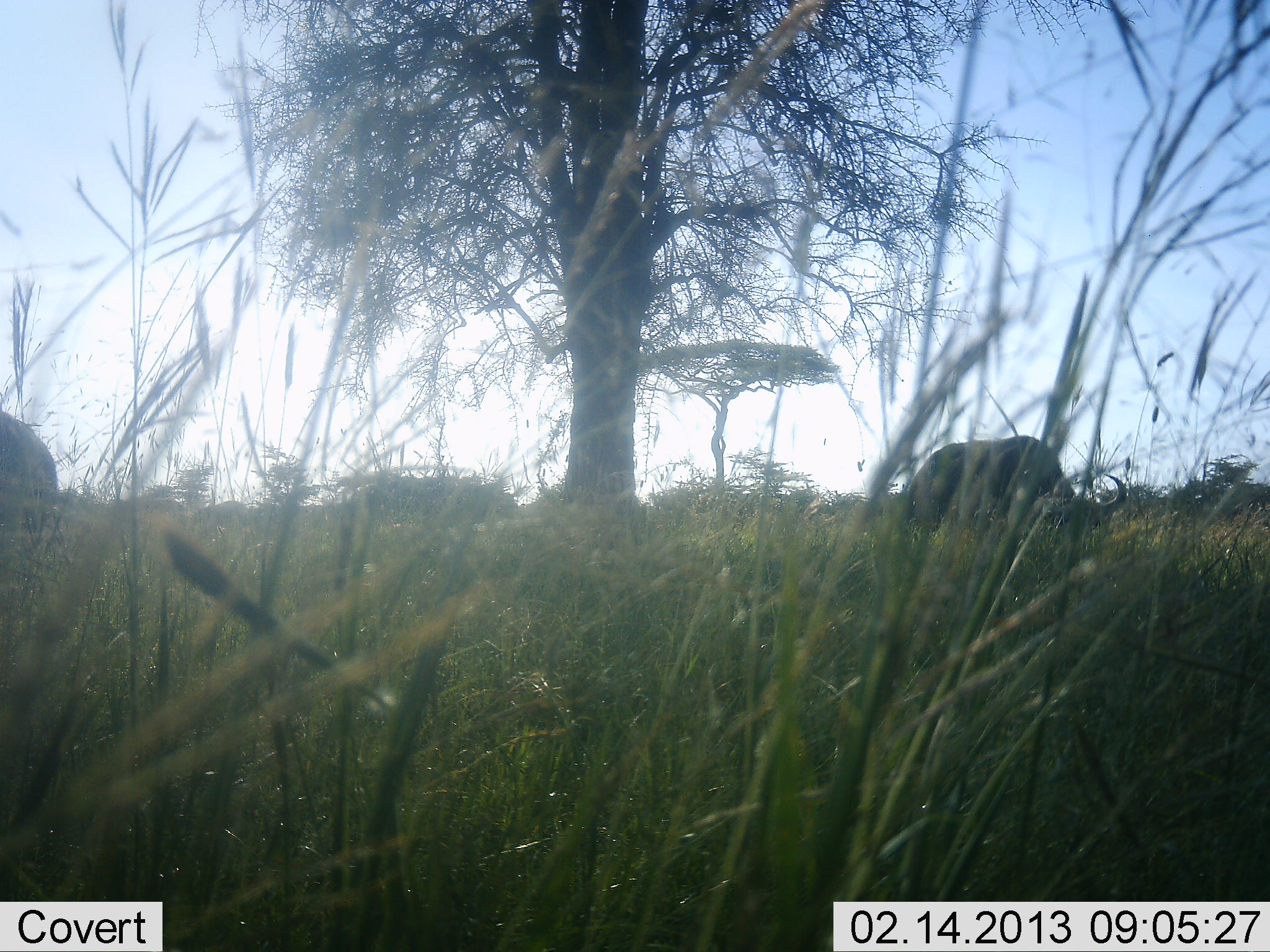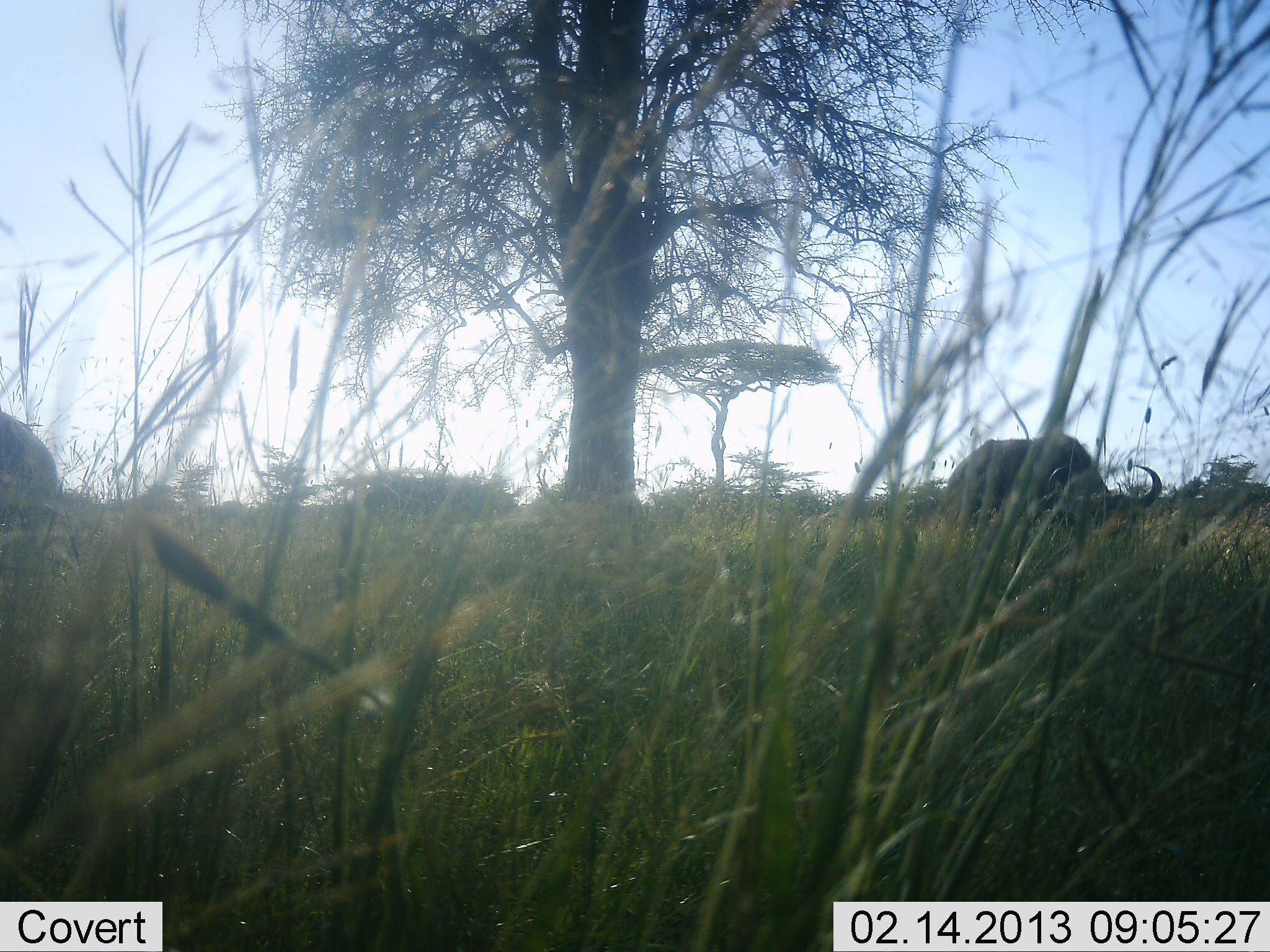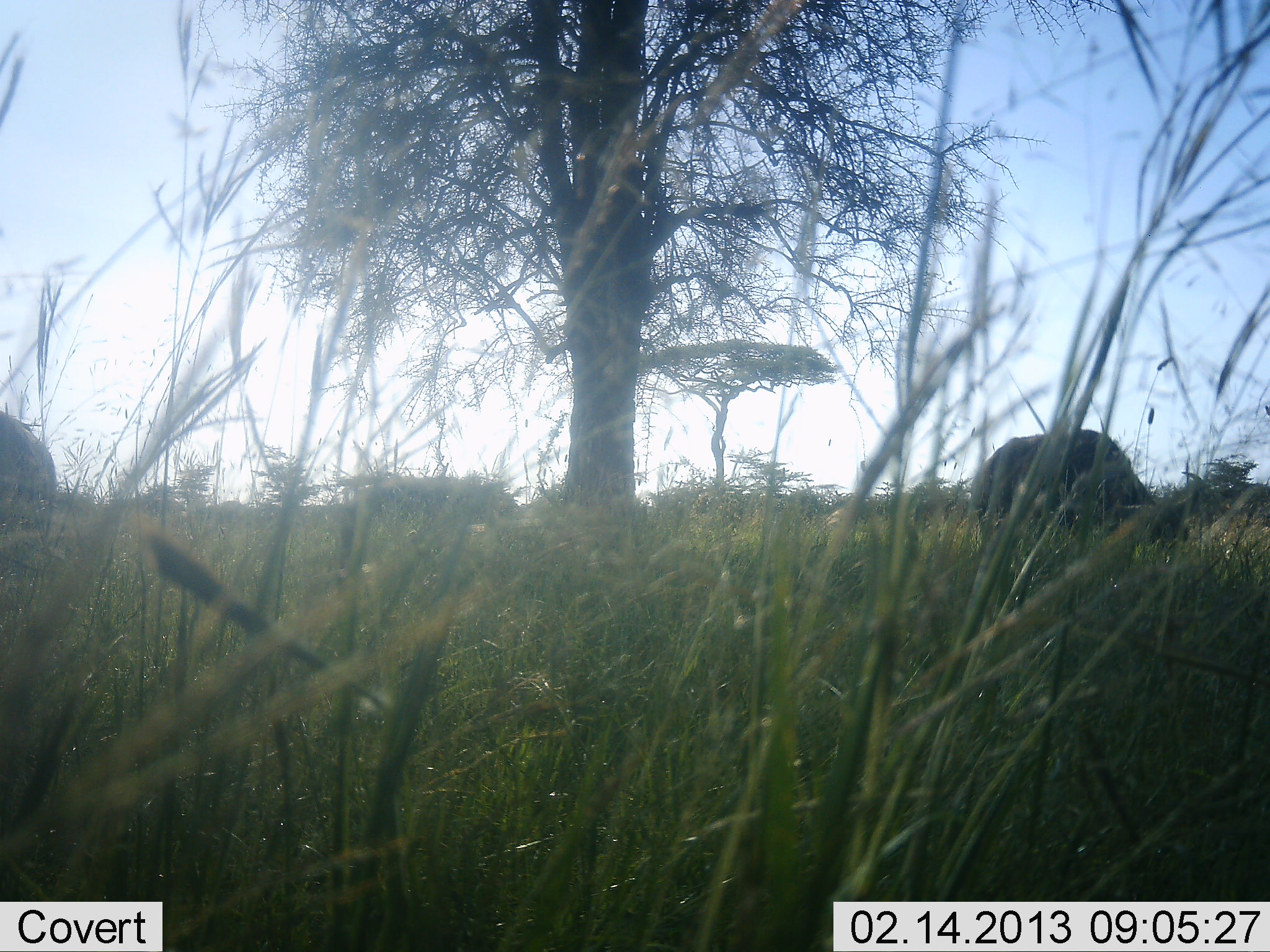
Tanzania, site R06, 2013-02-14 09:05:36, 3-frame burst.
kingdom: Animalia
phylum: Chordata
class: Mammalia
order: Artiodactyla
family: Bovidae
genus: Syncerus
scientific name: Syncerus caffer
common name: cape buffalo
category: buffalo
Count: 1.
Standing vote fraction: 23%.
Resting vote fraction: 0%.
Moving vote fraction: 32%.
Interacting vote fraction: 0%.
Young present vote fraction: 0%.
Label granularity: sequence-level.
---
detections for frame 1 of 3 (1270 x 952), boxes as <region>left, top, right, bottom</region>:
animal: <region>897, 432, 1127, 574</region>; <region>0, 413, 60, 536</region>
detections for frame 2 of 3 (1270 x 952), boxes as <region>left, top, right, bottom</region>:
animal: <region>933, 429, 1163, 563</region>; <region>0, 414, 60, 535</region>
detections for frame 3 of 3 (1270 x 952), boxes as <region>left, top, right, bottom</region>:
animal: <region>970, 423, 1201, 565</region>; <region>0, 414, 60, 535</region>